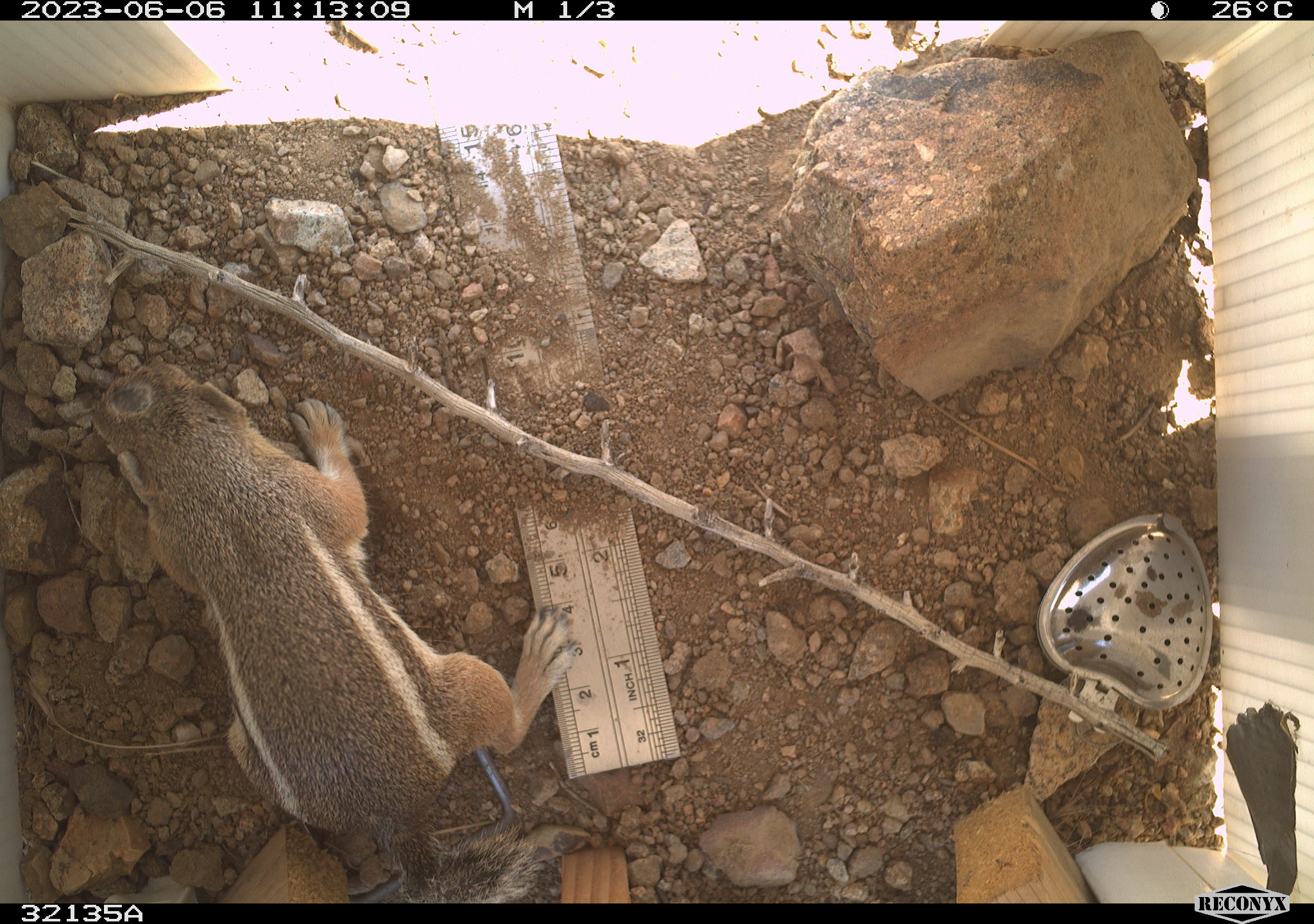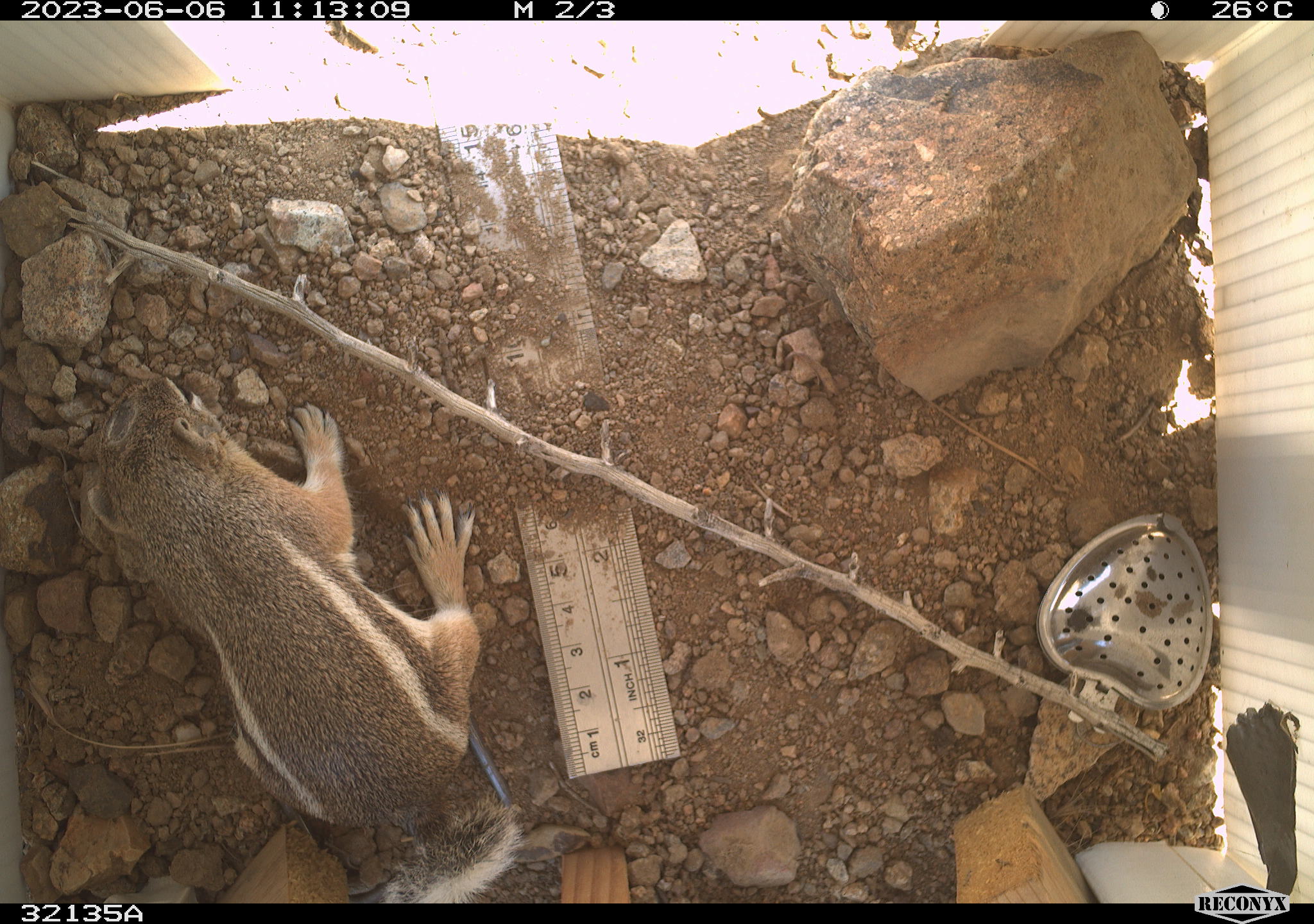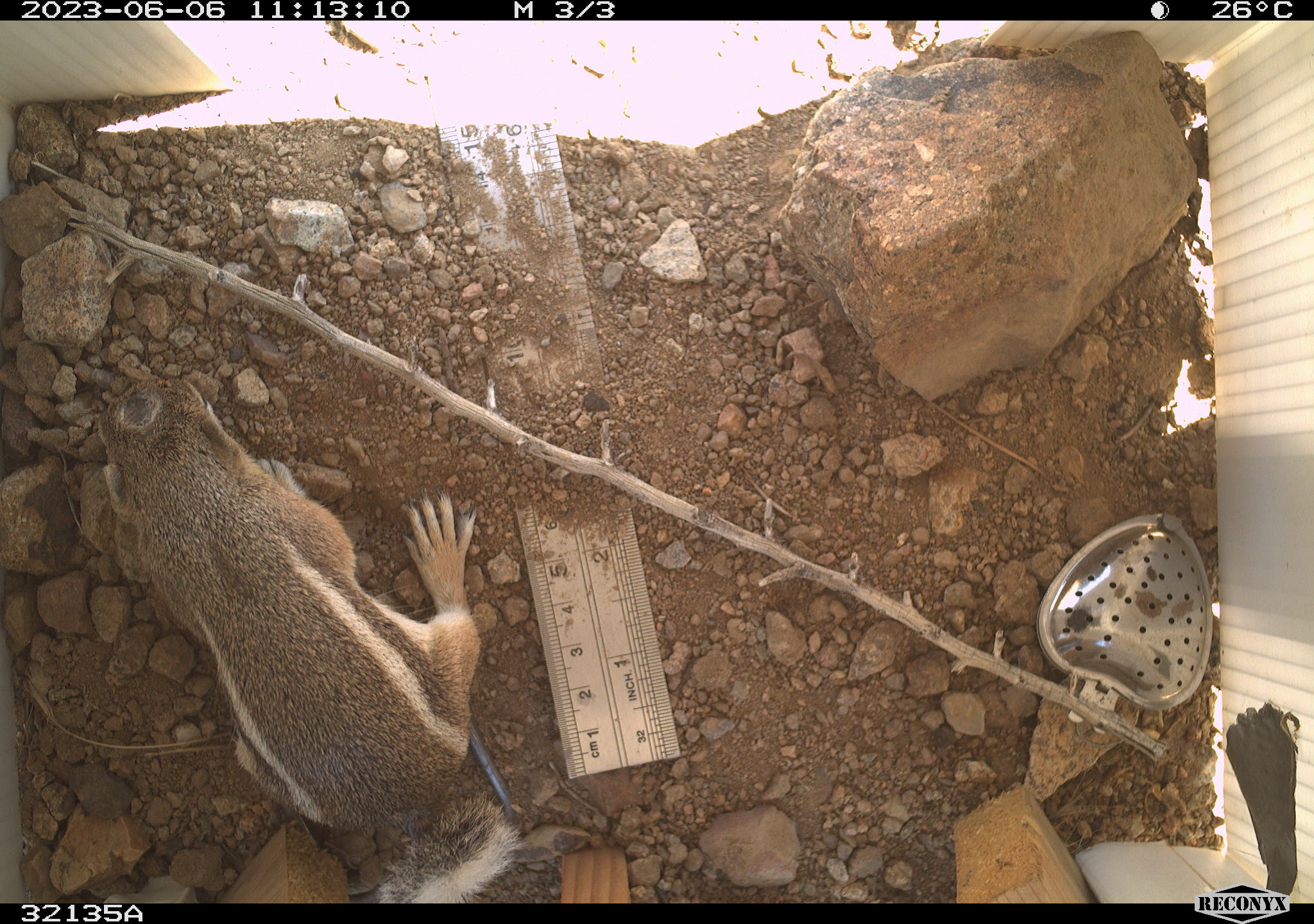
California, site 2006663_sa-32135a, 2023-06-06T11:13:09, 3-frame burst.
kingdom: Animalia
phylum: Chordata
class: Mammalia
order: Rodentia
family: Sciuridae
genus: Ammospermophilus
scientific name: Ammospermophilus leucurus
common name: white-tailed antelope squirrel